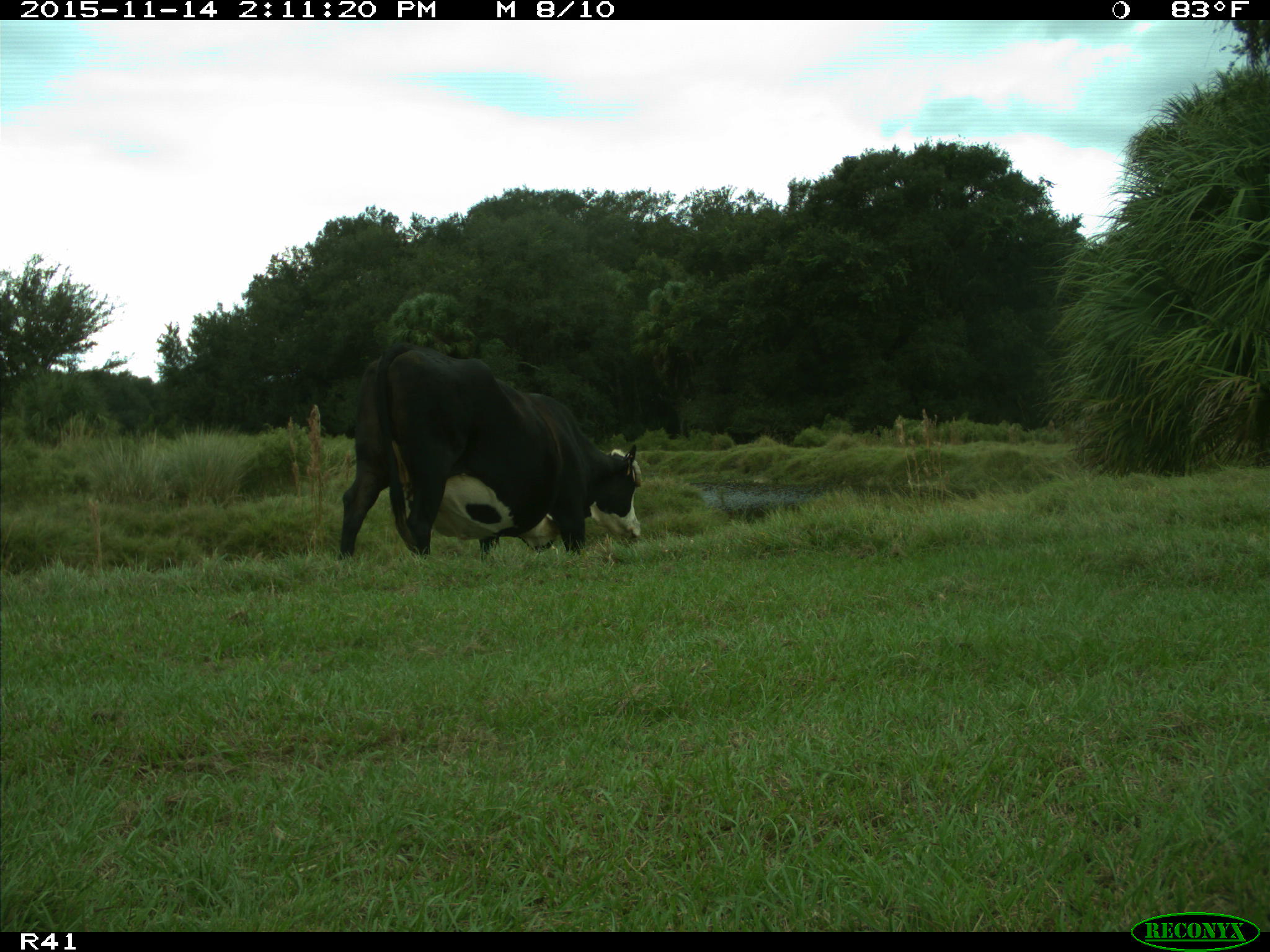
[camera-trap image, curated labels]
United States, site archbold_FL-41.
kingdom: Animalia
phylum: Chordata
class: Mammalia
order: Artiodactyla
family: Bovidae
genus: Bos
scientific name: Bos taurus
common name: domestic cow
Bos taurus (domestic cow).